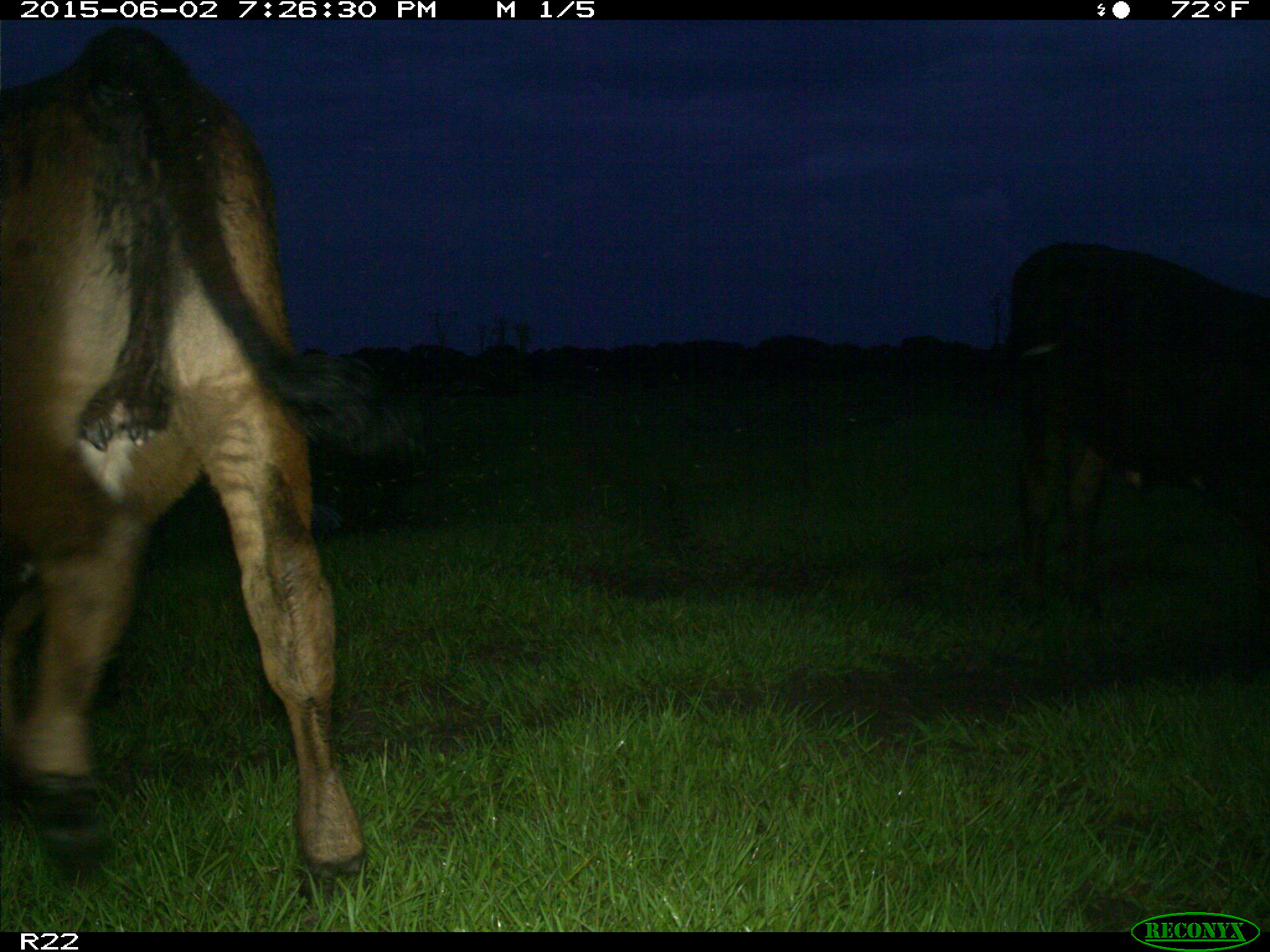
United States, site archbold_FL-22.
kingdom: Animalia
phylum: Chordata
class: Mammalia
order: Artiodactyla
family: Bovidae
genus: Bos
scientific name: Bos taurus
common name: domestic cow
Bos taurus (domestic cow).